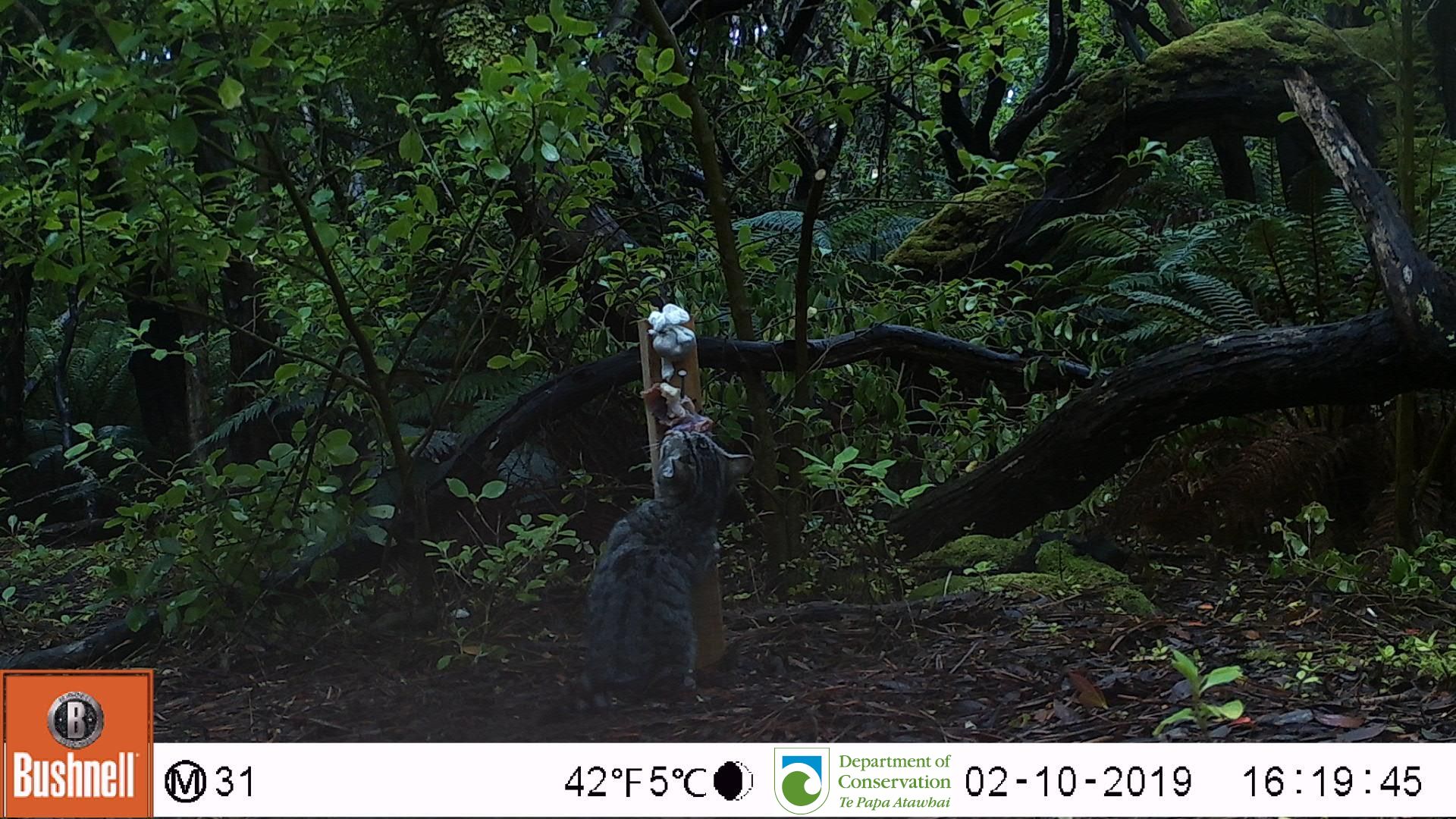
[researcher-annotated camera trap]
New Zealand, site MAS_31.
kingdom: Animalia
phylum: Chordata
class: Mammalia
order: Carnivora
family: Felidae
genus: Felis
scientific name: Felis catus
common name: domestic cat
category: cat